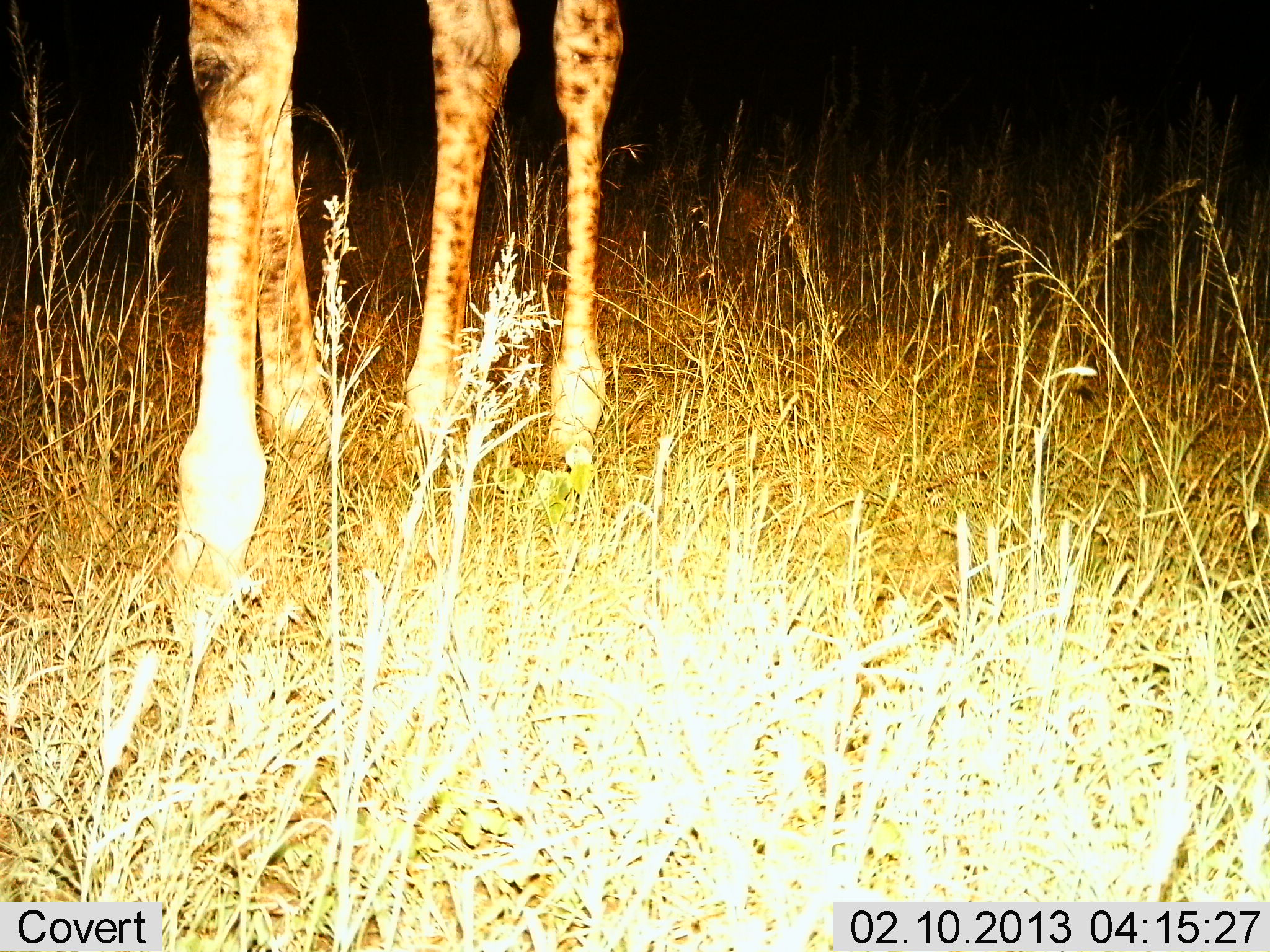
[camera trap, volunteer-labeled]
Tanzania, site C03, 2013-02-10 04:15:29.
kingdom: Animalia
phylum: Chordata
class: Mammalia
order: Artiodactyla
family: Giraffidae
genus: Giraffa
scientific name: Giraffa camelopardalis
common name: giraffe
Giraffe (Giraffa camelopardalis), count 1. Behavior (volunteer vote fractions): standing 79%, resting 0%, moving 21%, interacting 0%. Young present (vote fraction): 0%. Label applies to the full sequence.